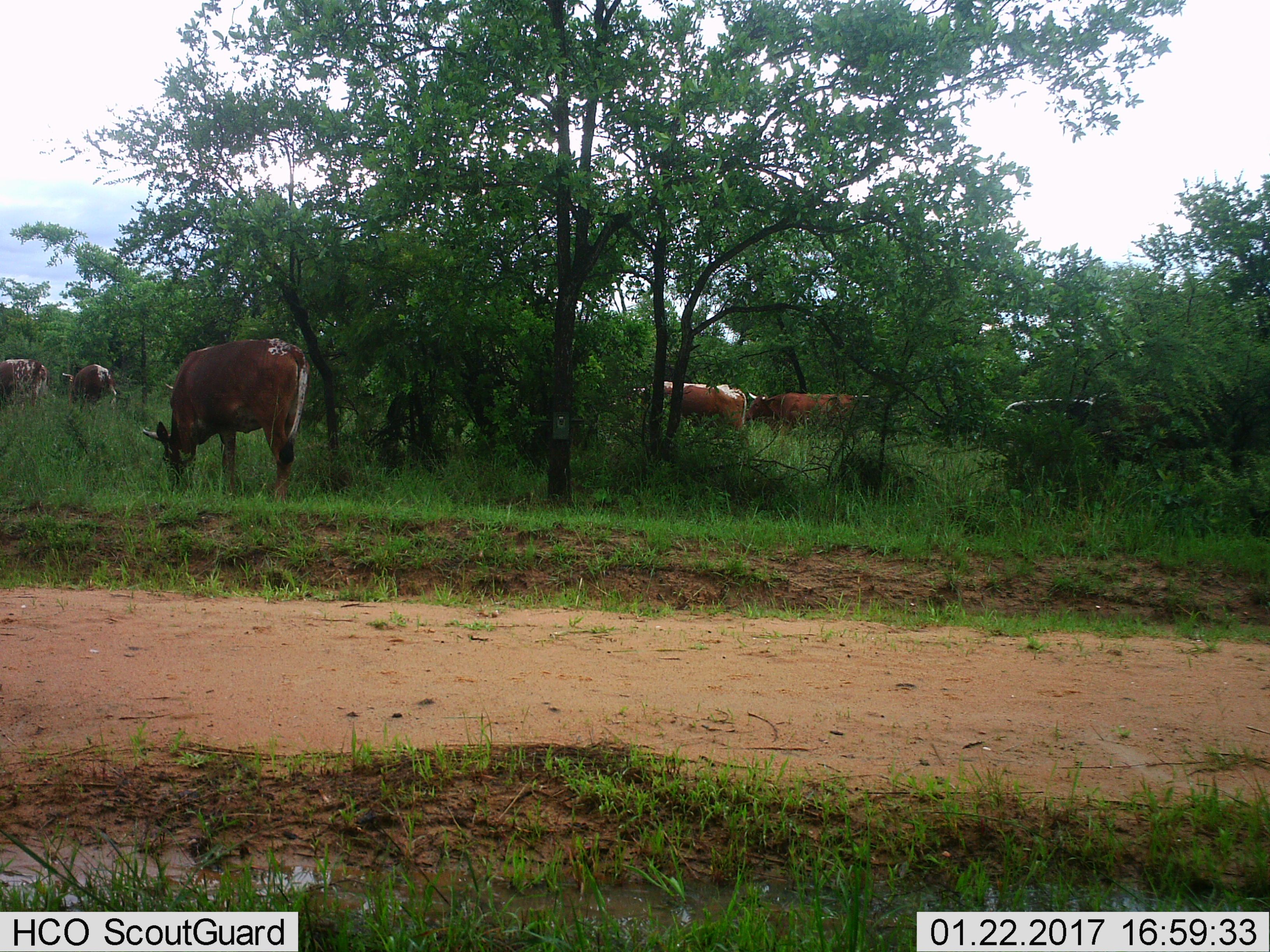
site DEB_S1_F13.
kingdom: Animalia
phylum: Chordata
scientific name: Vertebrata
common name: domestic animal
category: domesticanimal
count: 7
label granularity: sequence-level